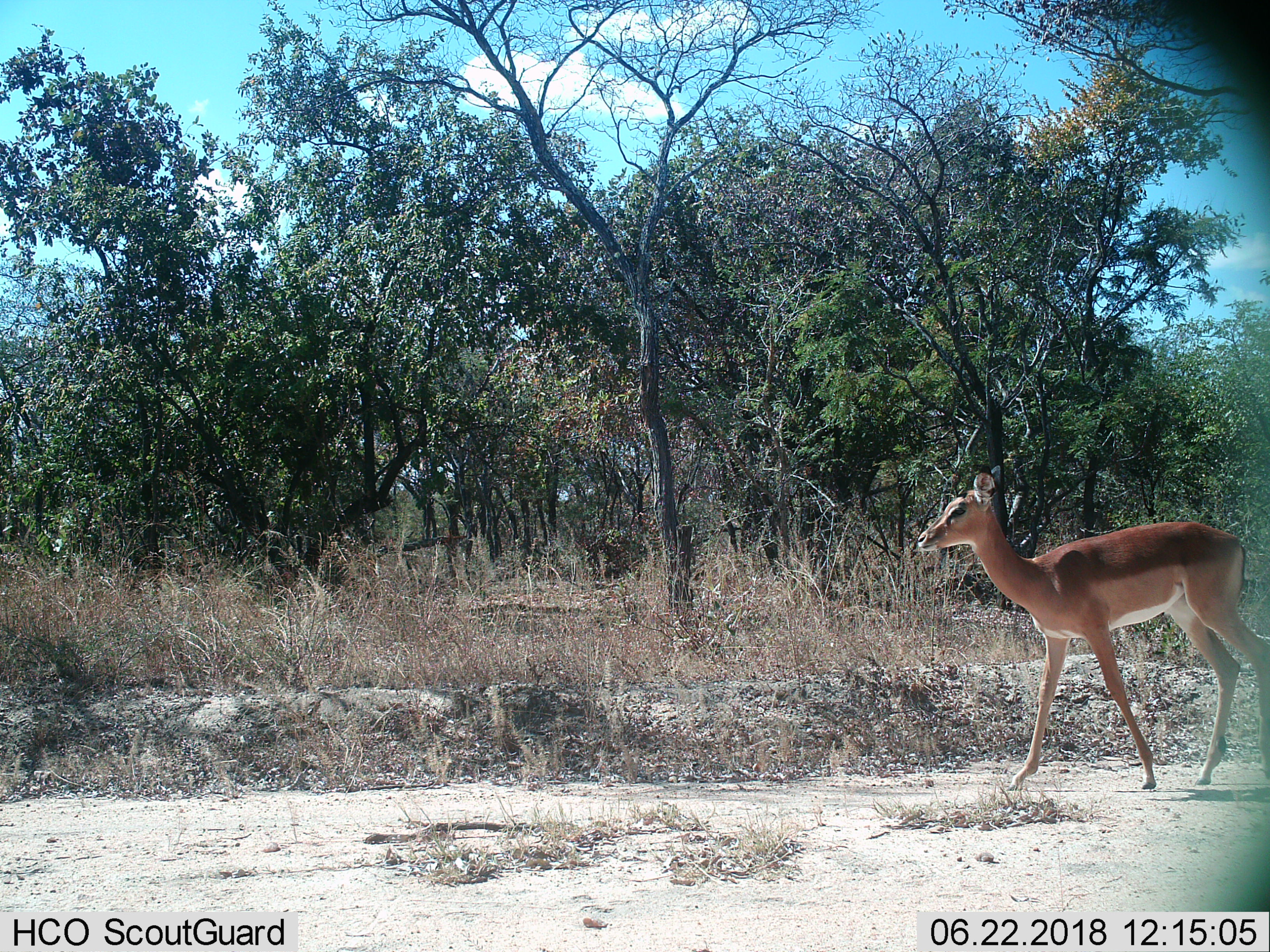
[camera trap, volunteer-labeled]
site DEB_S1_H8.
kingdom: Animalia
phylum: Chordata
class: Mammalia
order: Artiodactyla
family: Bovidae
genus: Aepyceros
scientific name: Aepyceros melampus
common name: impala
Impala (Aepyceros melampus), count 1. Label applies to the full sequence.